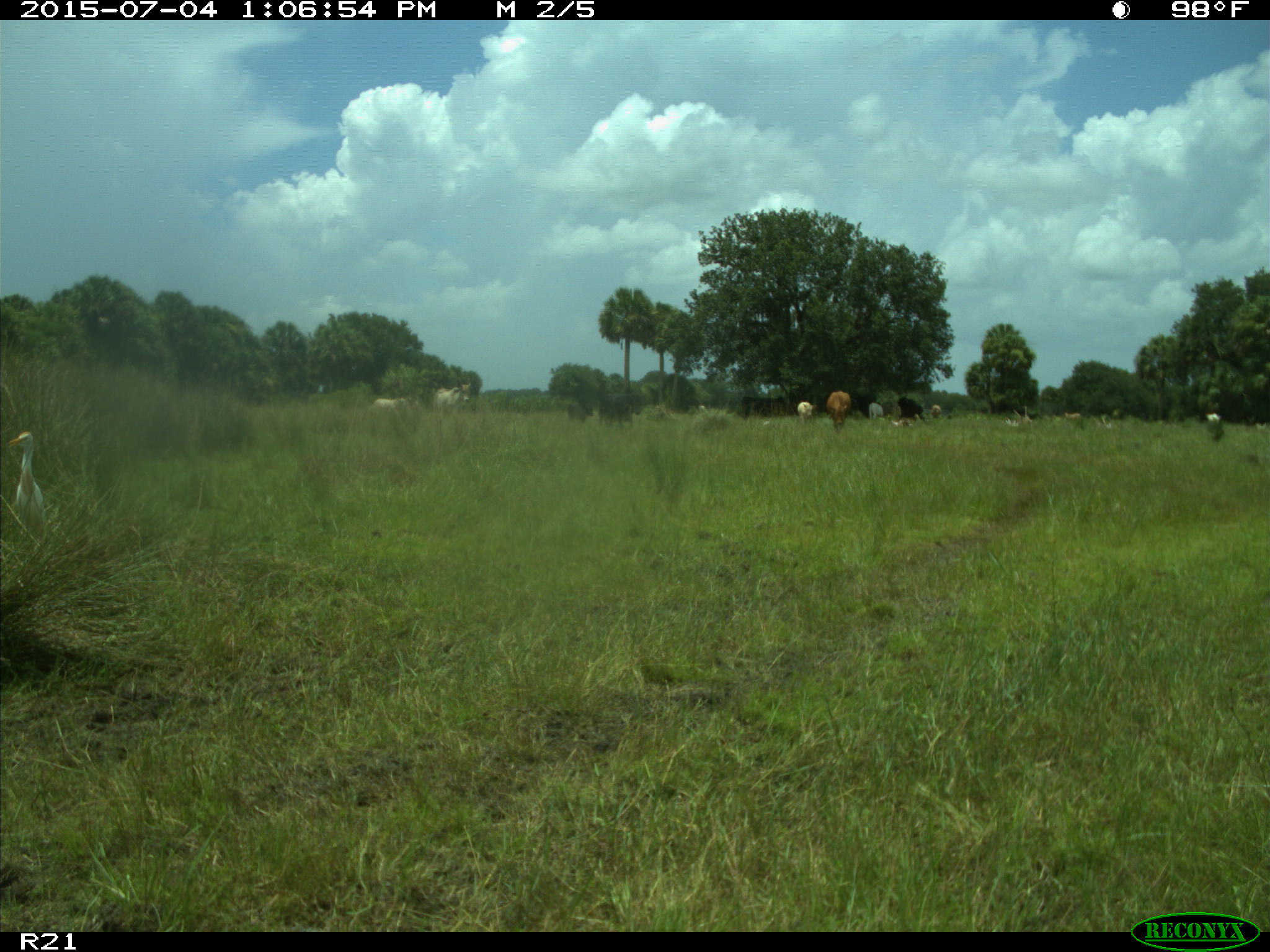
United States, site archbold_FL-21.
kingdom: Animalia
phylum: Chordata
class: Mammalia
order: Artiodactyla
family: Bovidae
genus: Bos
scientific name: Bos taurus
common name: domestic cow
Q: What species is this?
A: Bos taurus (domestic cow).